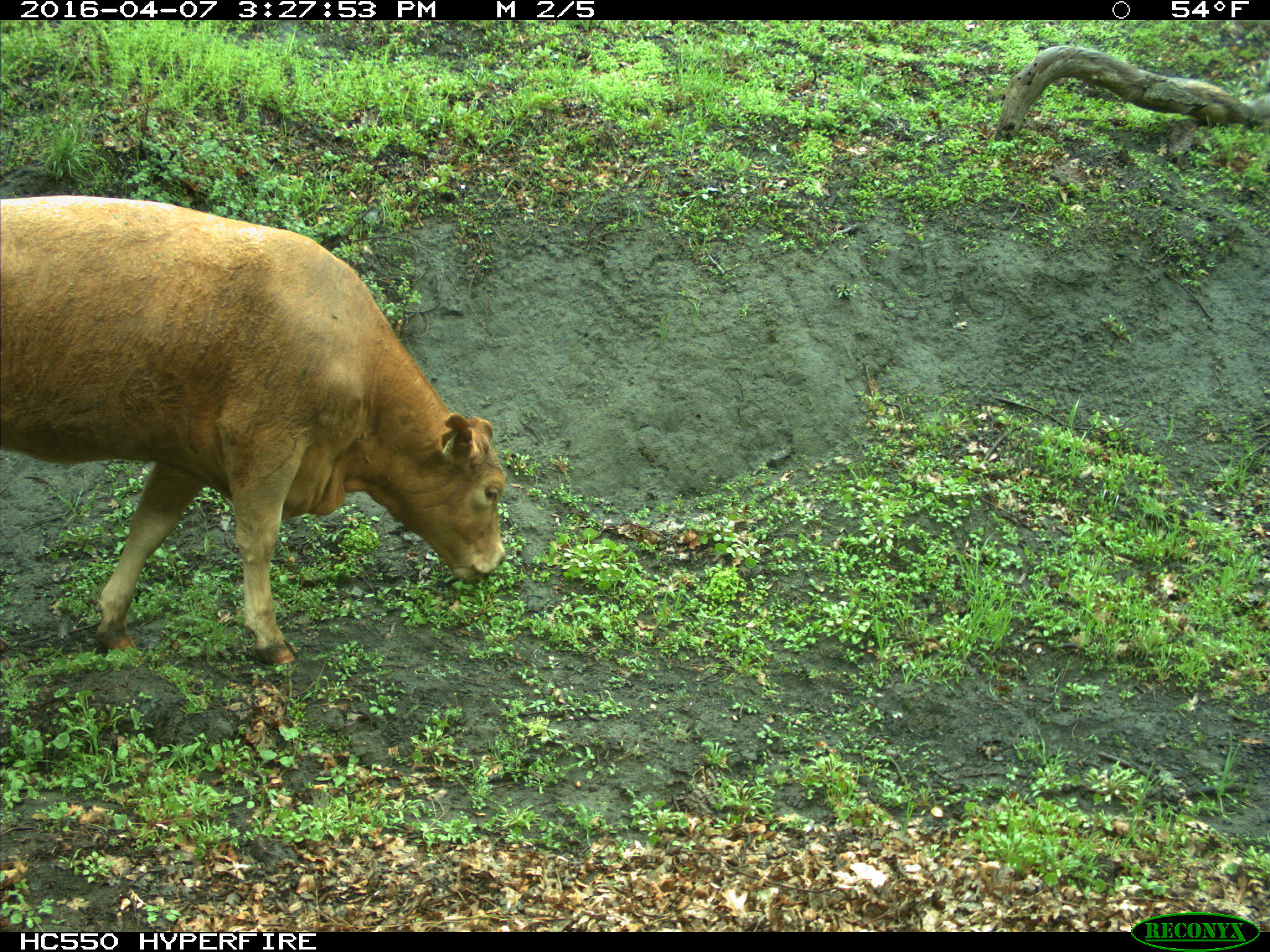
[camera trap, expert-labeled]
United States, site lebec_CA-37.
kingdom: Animalia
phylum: Chordata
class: Mammalia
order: Artiodactyla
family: Bovidae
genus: Bos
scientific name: Bos taurus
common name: domestic cow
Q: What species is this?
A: Bos taurus (domestic cow).